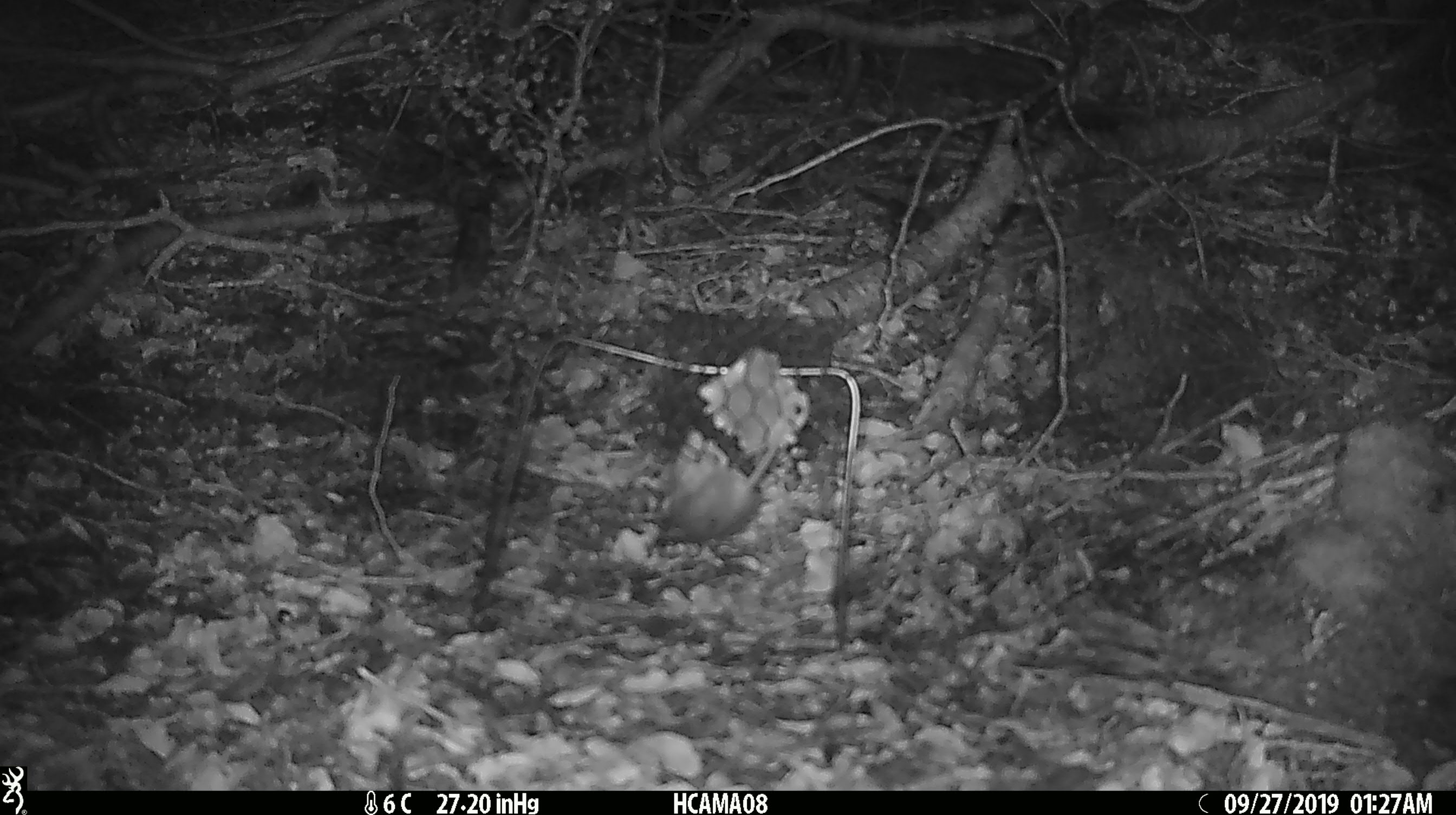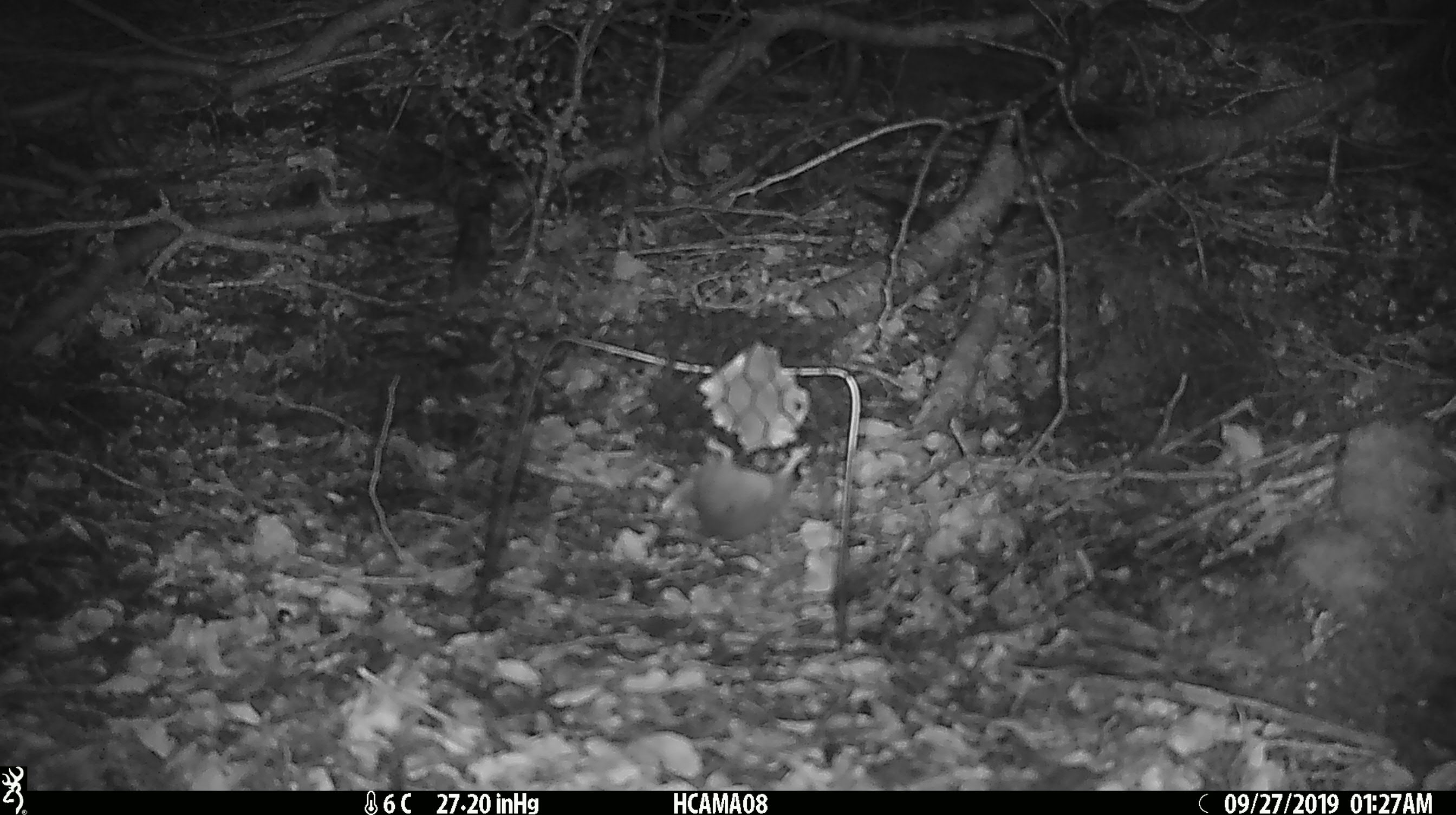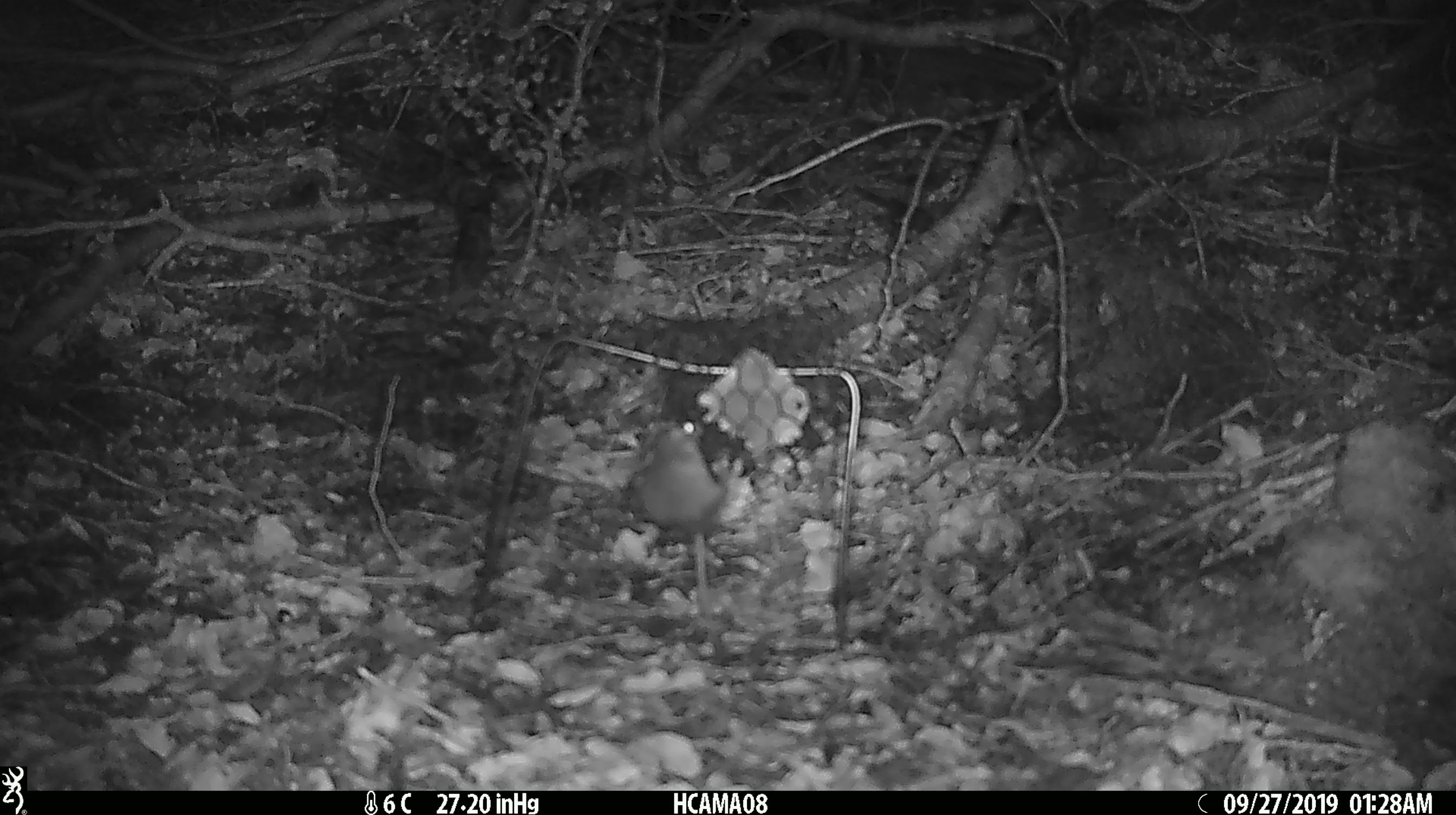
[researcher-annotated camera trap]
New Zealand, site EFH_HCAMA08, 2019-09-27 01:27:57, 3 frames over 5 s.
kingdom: Animalia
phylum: Chordata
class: Mammalia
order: Rodentia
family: Muridae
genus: Mus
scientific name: Mus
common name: mouse